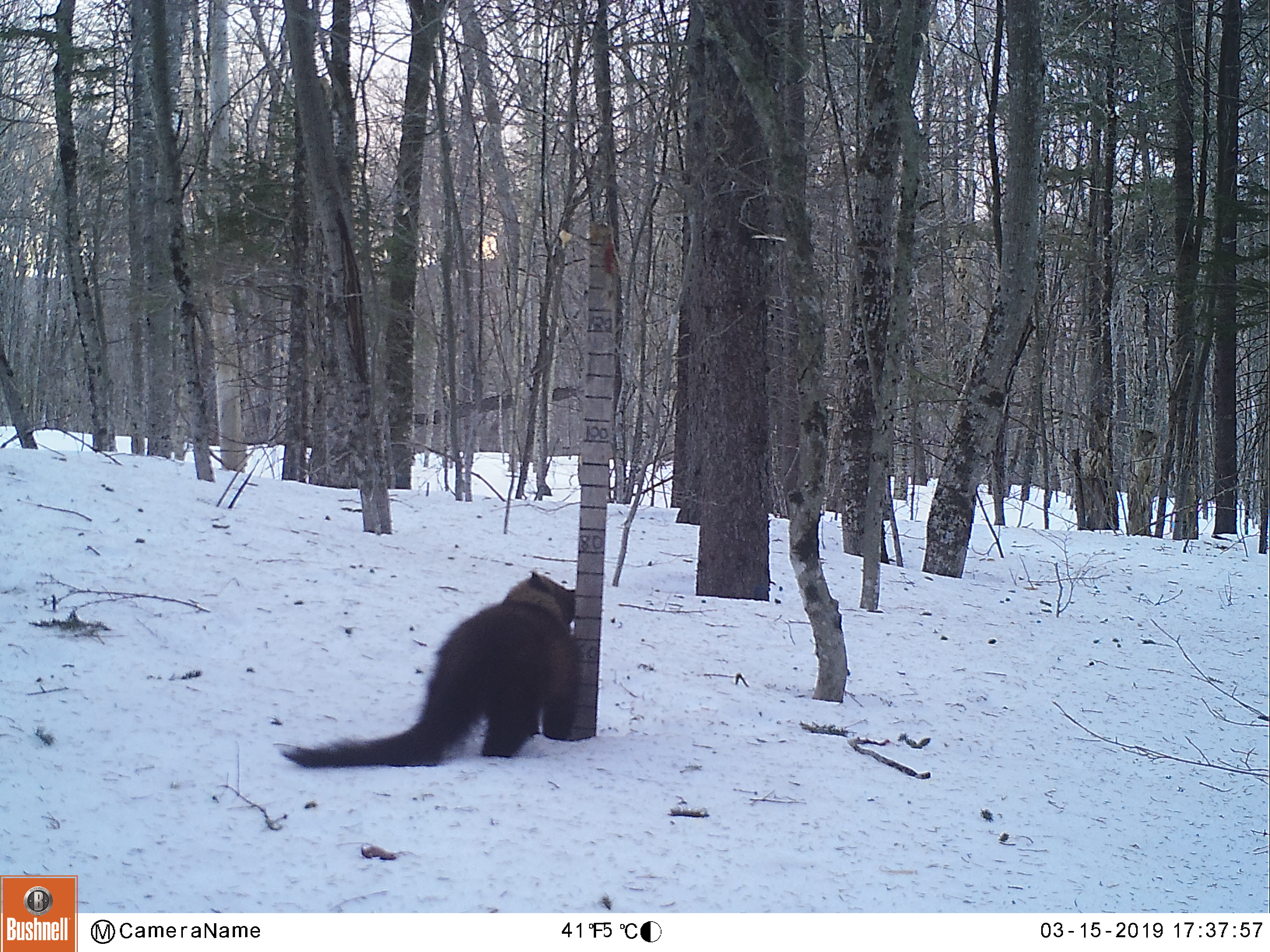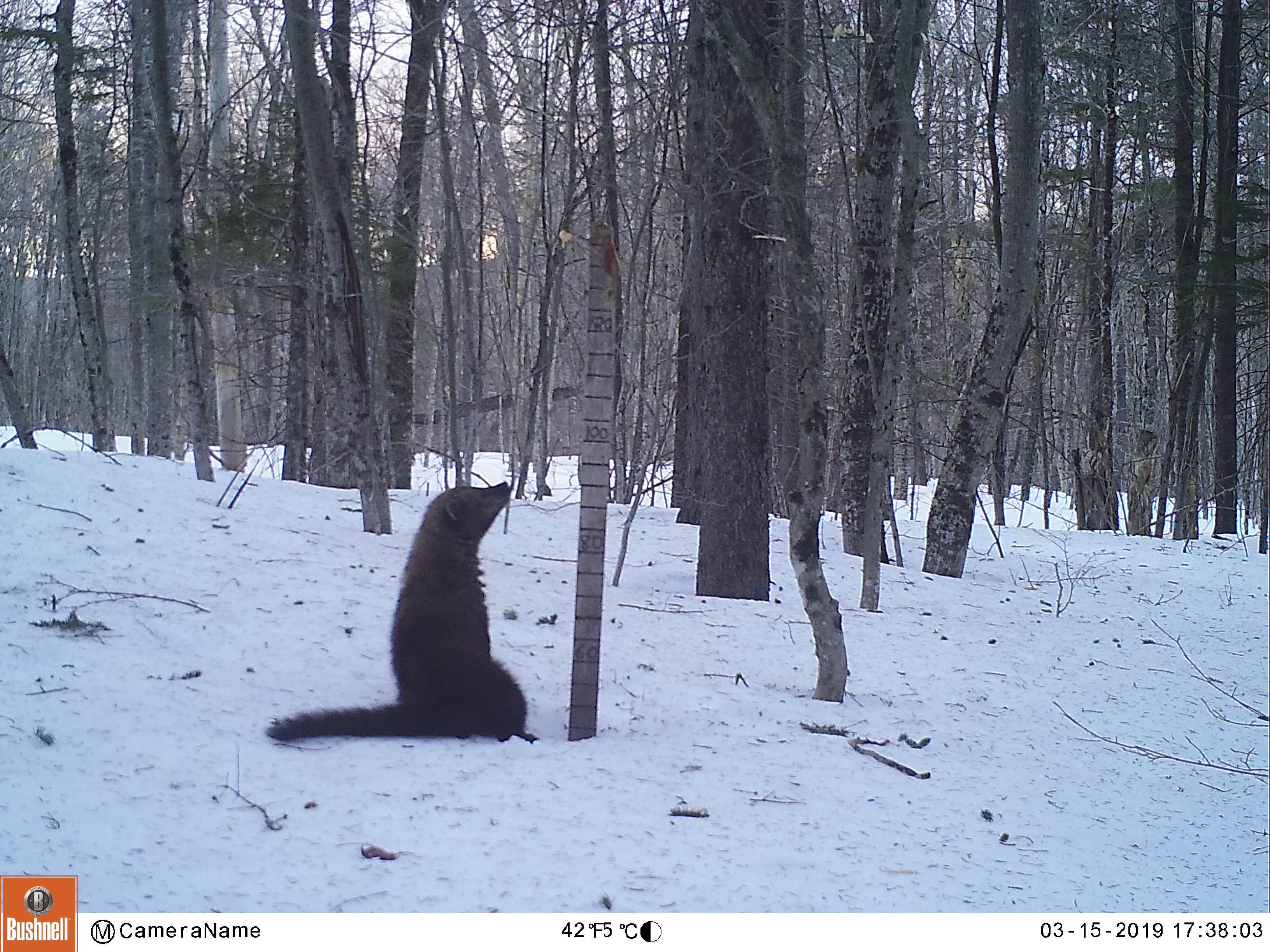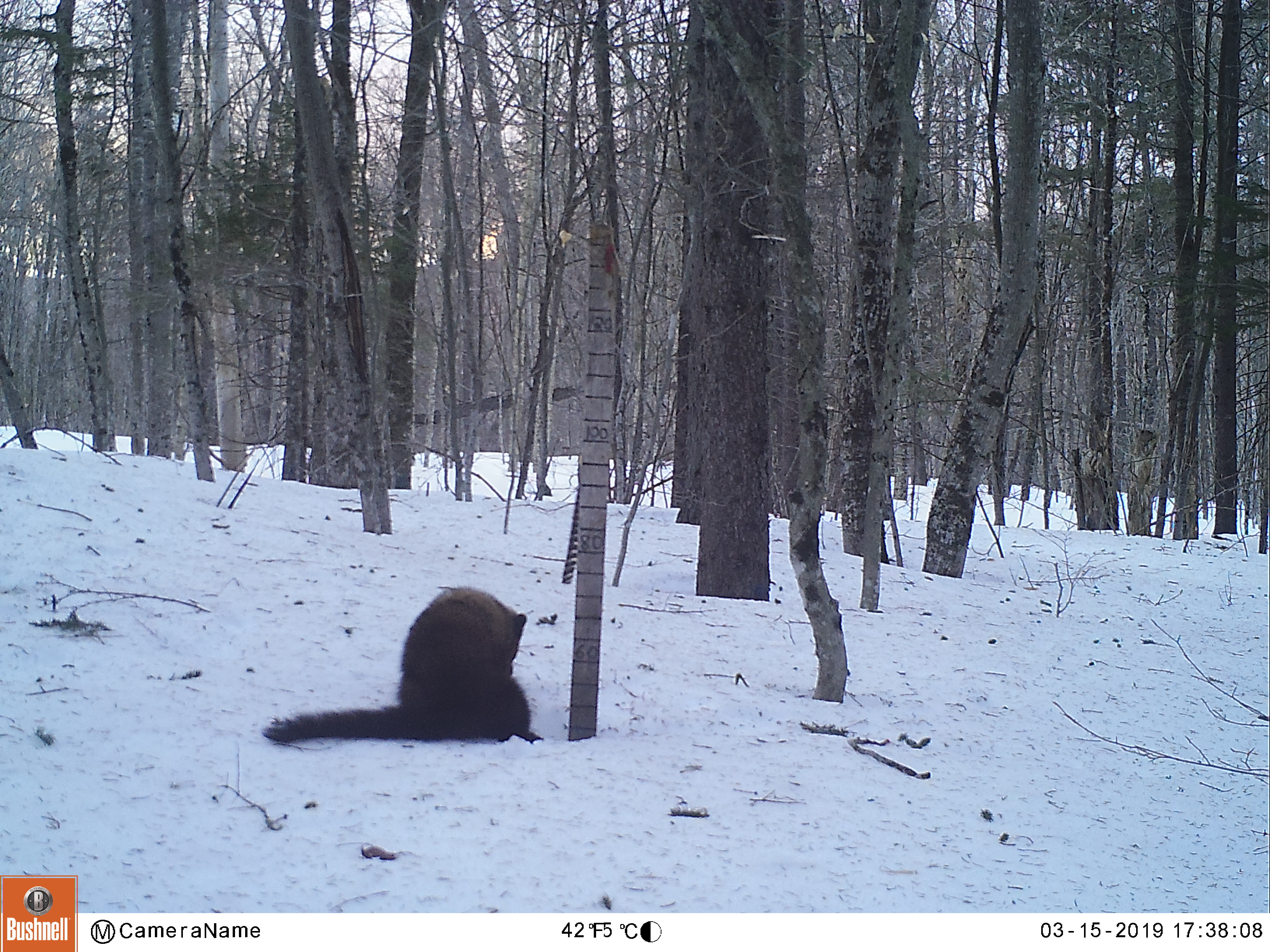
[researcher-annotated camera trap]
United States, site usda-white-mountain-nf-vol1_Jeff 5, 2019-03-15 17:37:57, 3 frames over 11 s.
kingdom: Animalia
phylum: Chordata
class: Mammalia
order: Carnivora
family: Mustelidae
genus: Pekania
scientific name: Pekania pennanti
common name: fisher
Fisher (Pekania pennanti).